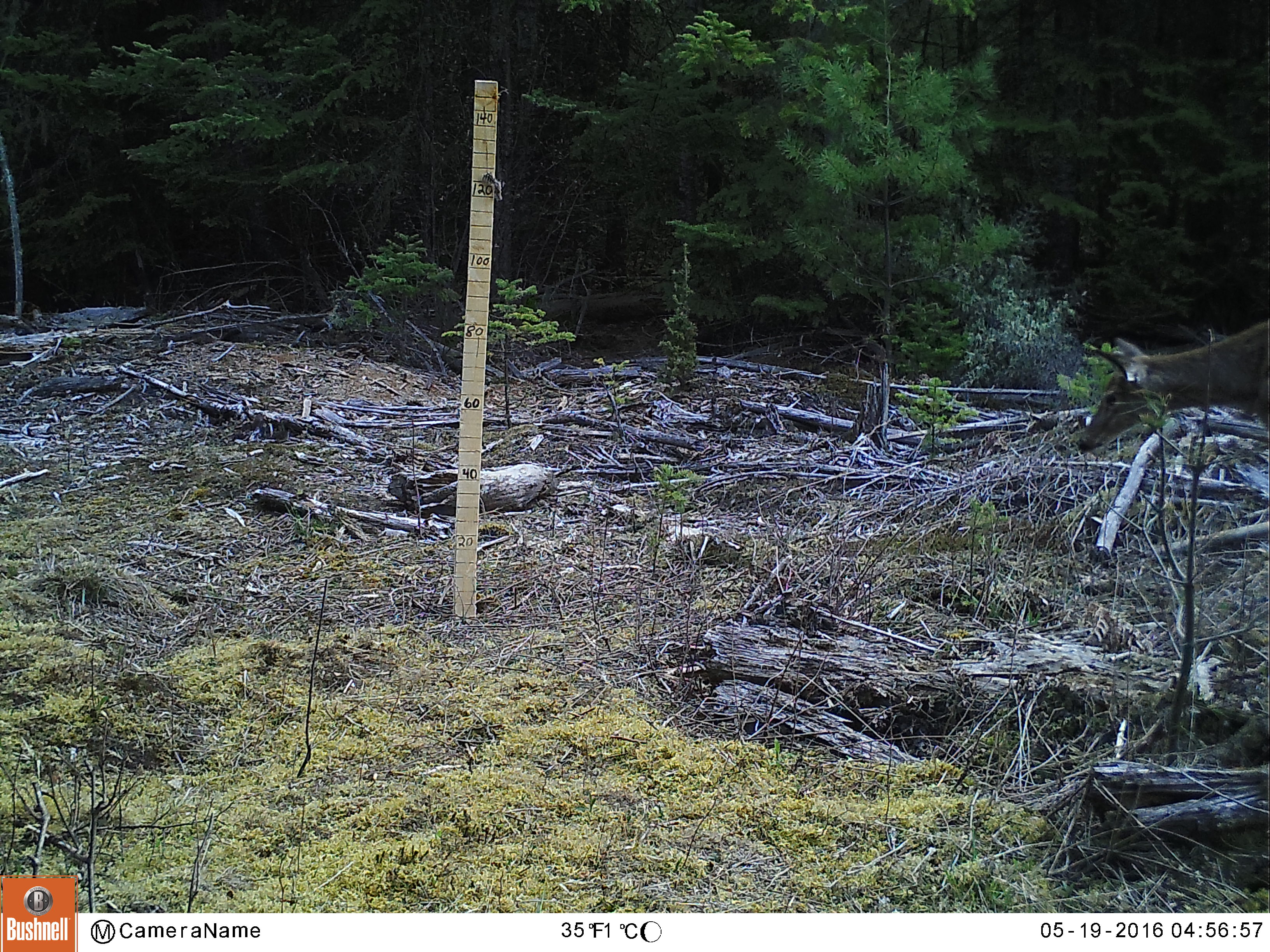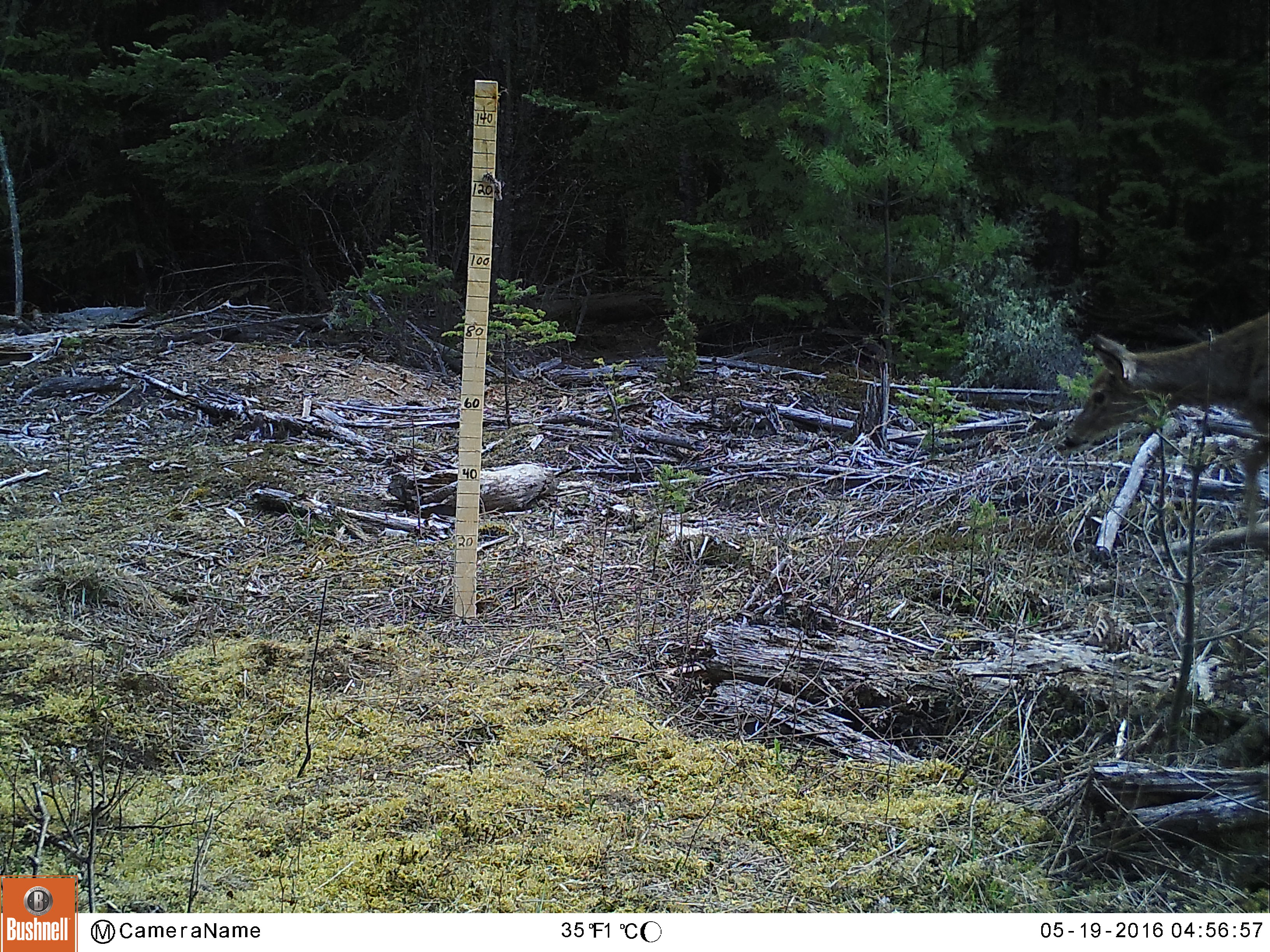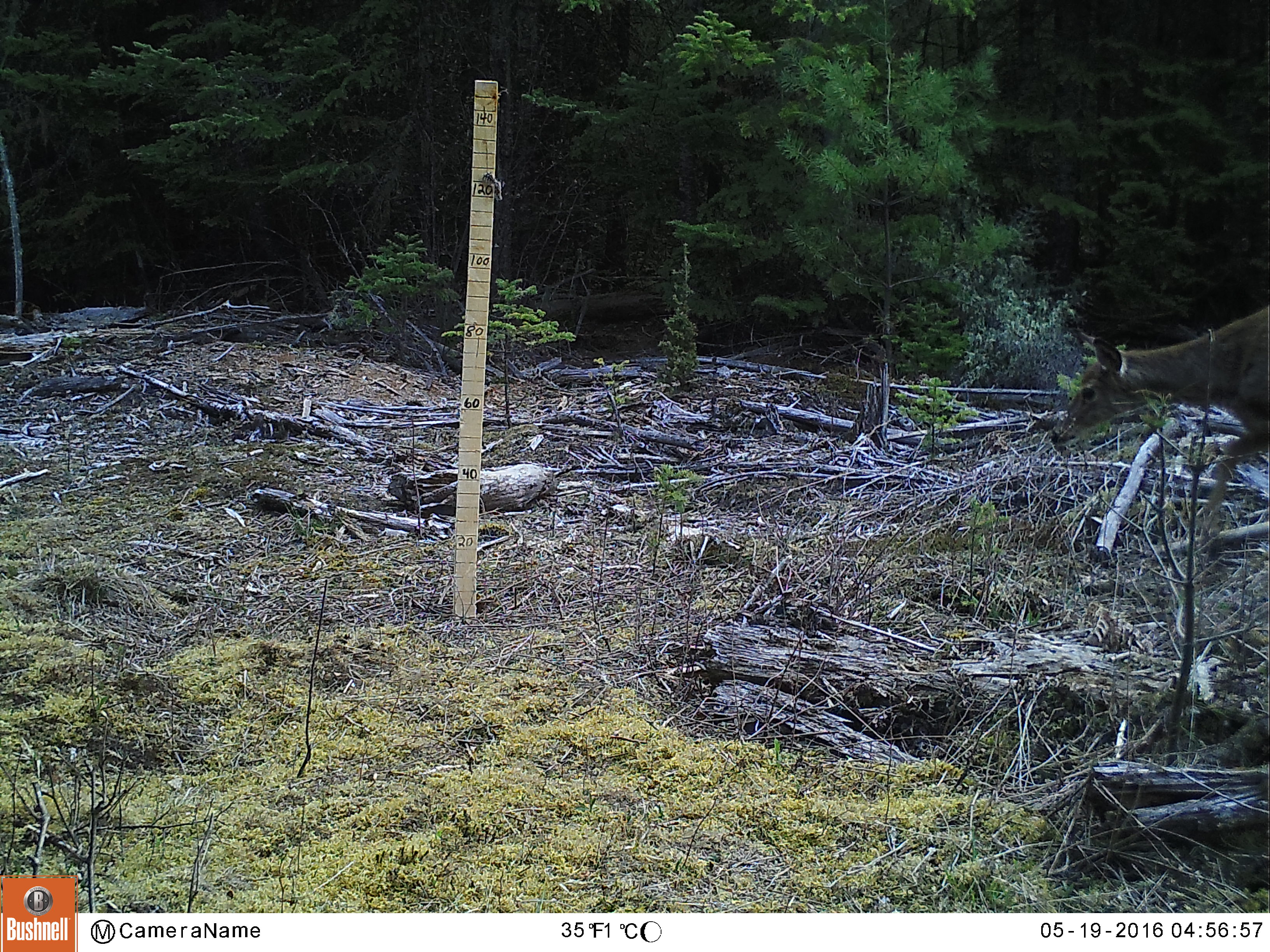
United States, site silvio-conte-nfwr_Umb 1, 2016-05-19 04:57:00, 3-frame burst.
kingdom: Animalia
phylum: Chordata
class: Mammalia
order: Artiodactyla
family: Cervidae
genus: Odocoileus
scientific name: Odocoileus virginianus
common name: white-tailed deer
White-tailed deer (Odocoileus virginianus).